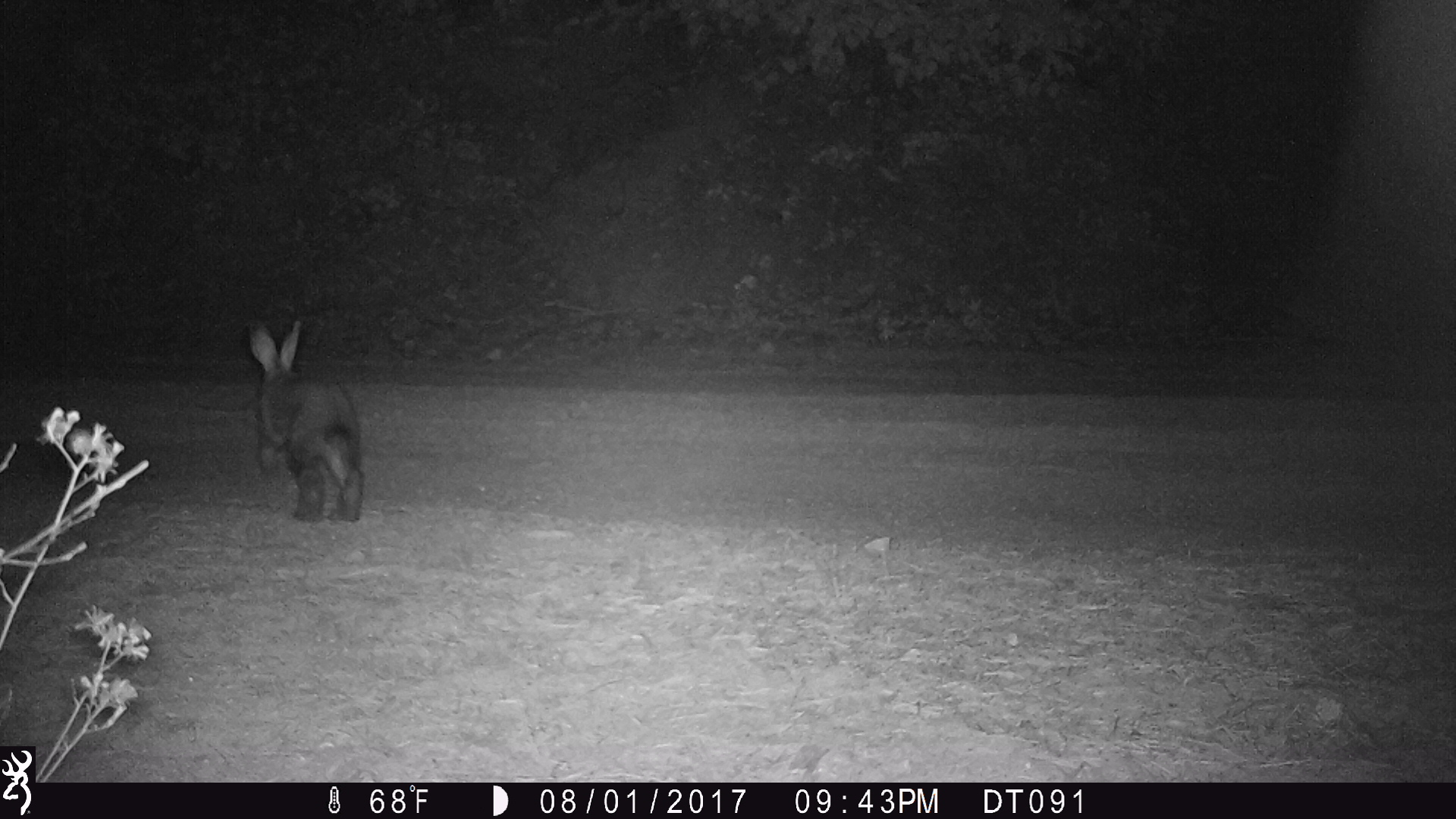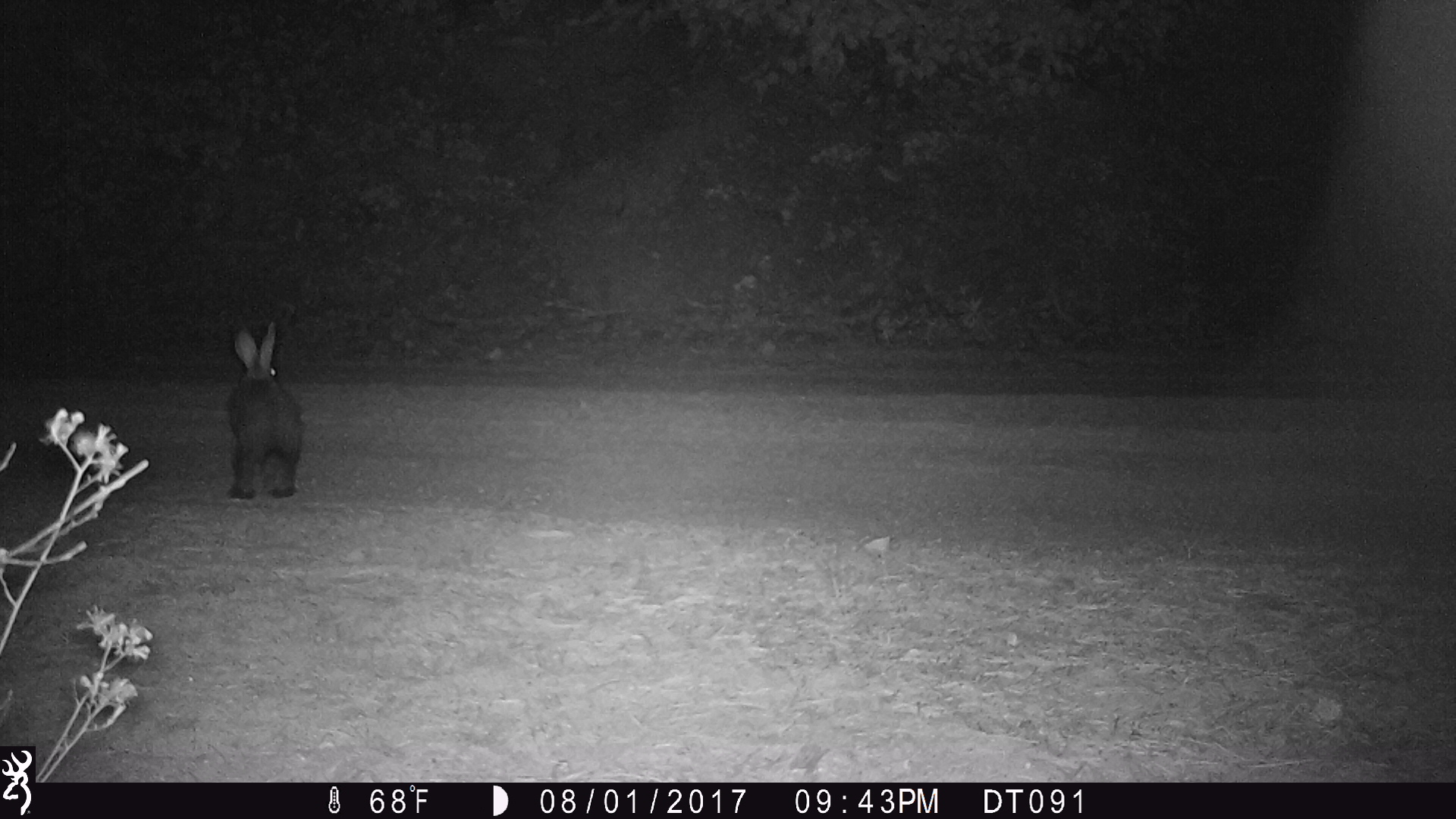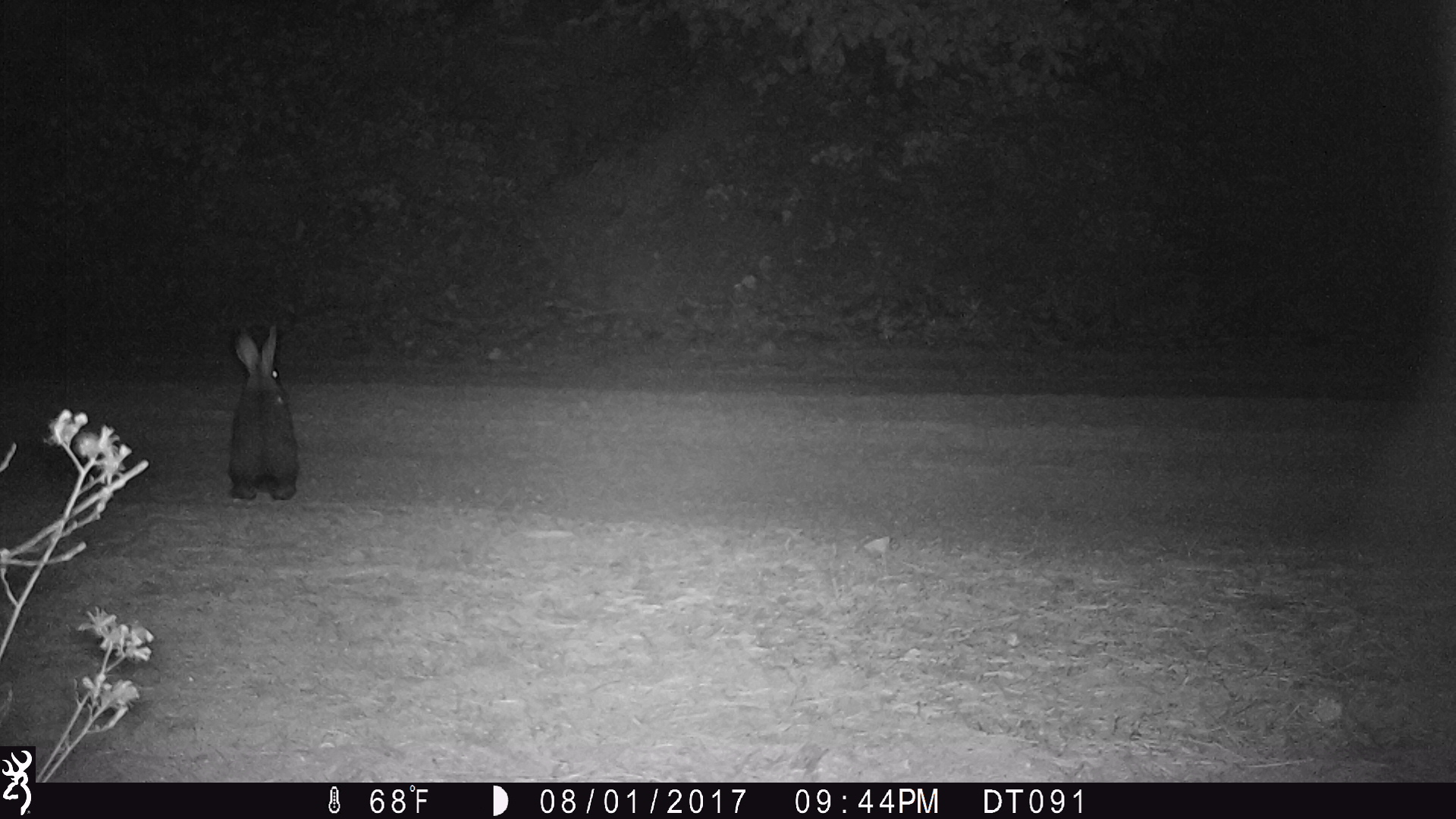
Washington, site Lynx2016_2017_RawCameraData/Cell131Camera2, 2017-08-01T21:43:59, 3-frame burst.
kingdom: Animalia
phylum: Chordata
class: Mammalia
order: Lagomorpha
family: Leporidae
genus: Lepus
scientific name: Lepus americanus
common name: snowshoe hare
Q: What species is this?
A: Lepus americanus (snowshoe hare).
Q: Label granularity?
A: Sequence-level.